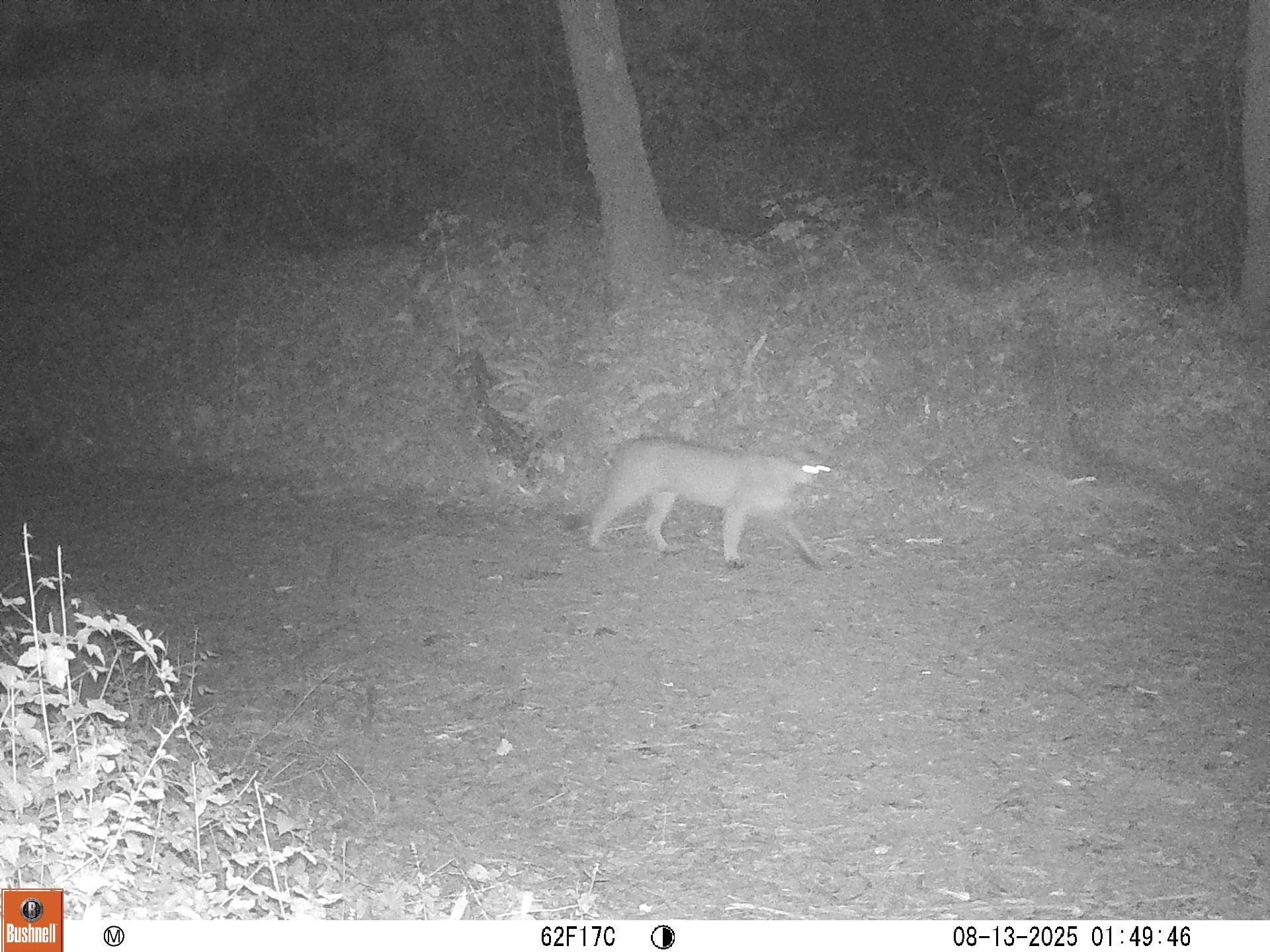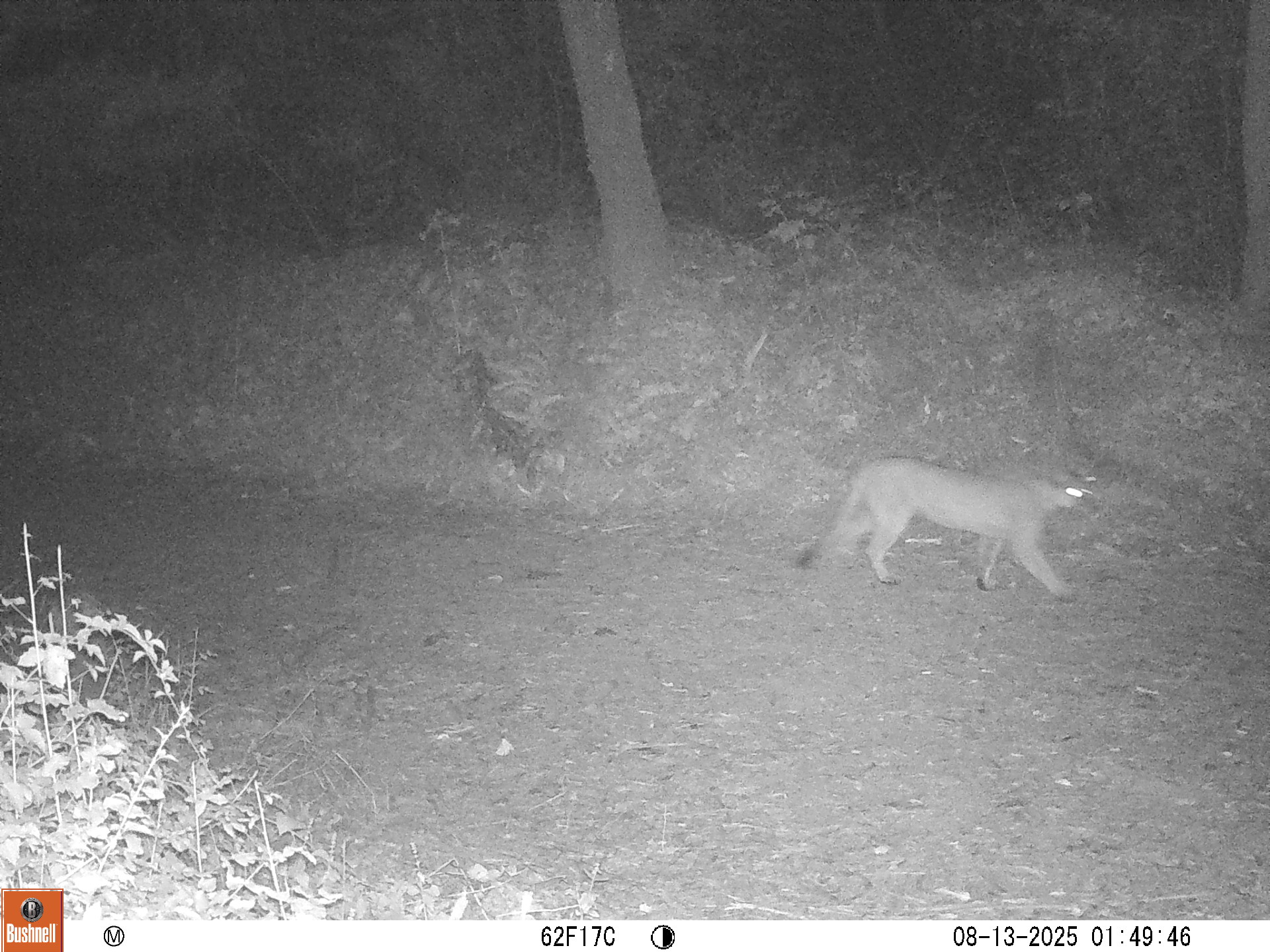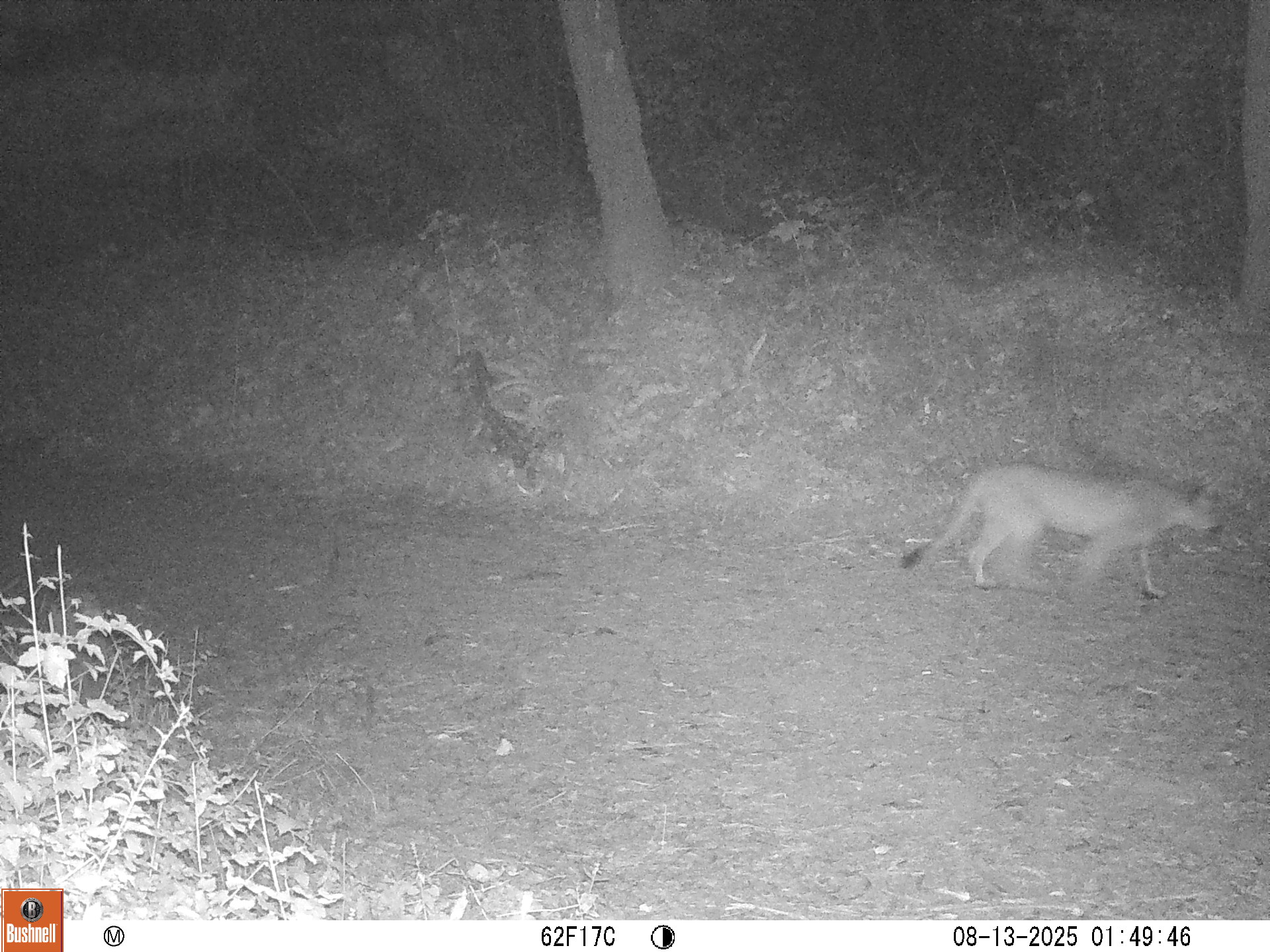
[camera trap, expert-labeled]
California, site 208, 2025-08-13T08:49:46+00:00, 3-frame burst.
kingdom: Animalia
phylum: Chordata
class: Mammalia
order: Carnivora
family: Felidae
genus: Puma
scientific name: Puma concolor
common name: puma